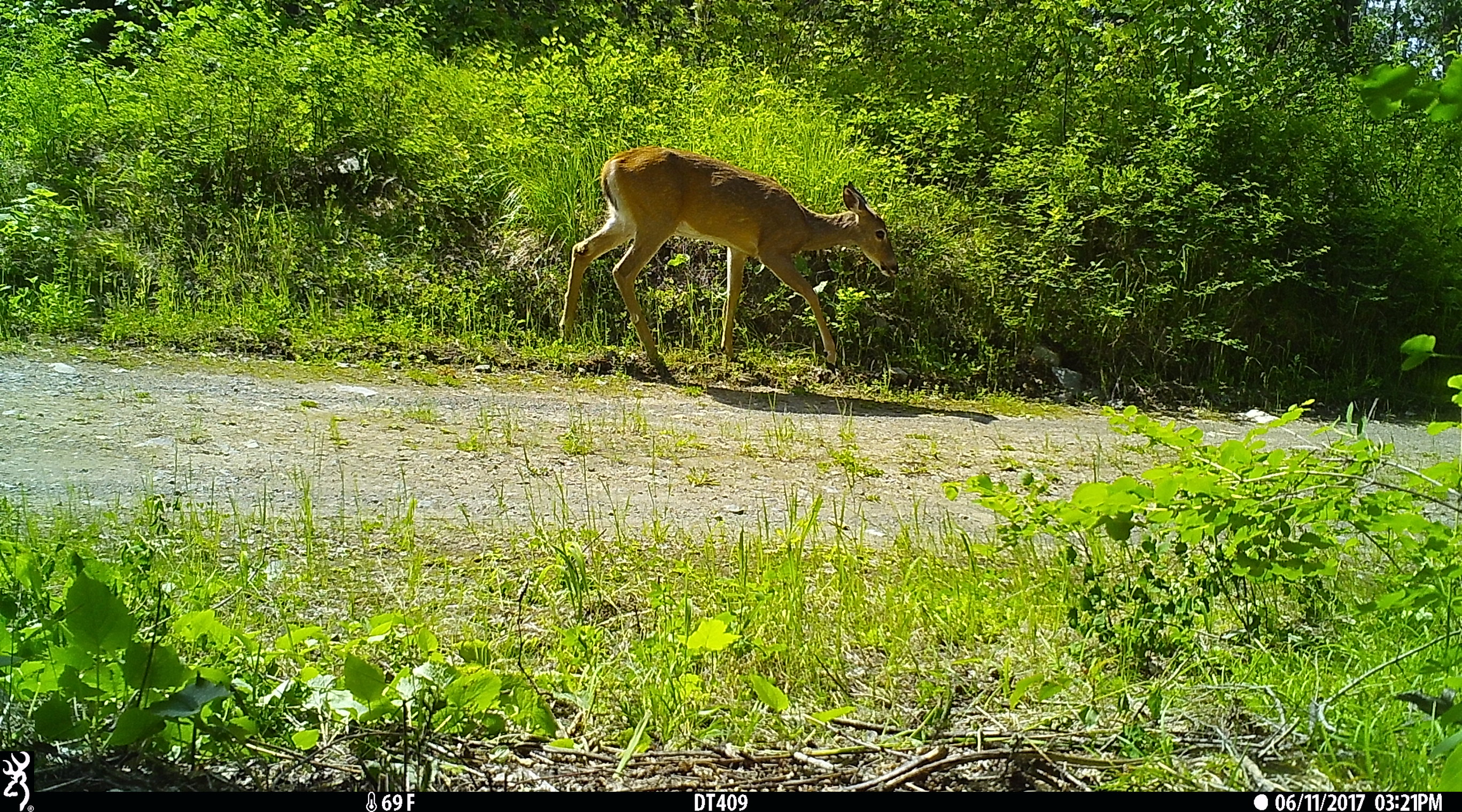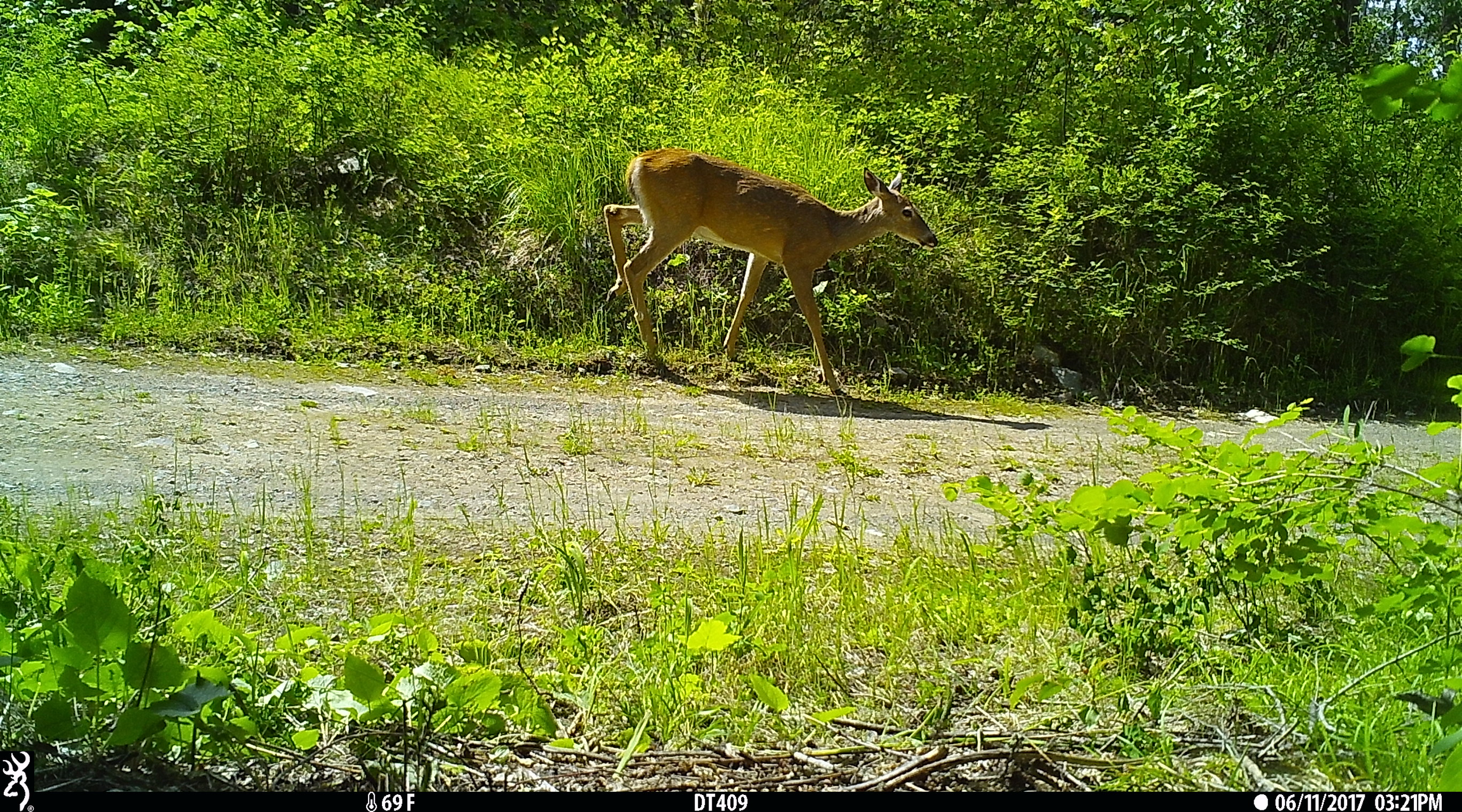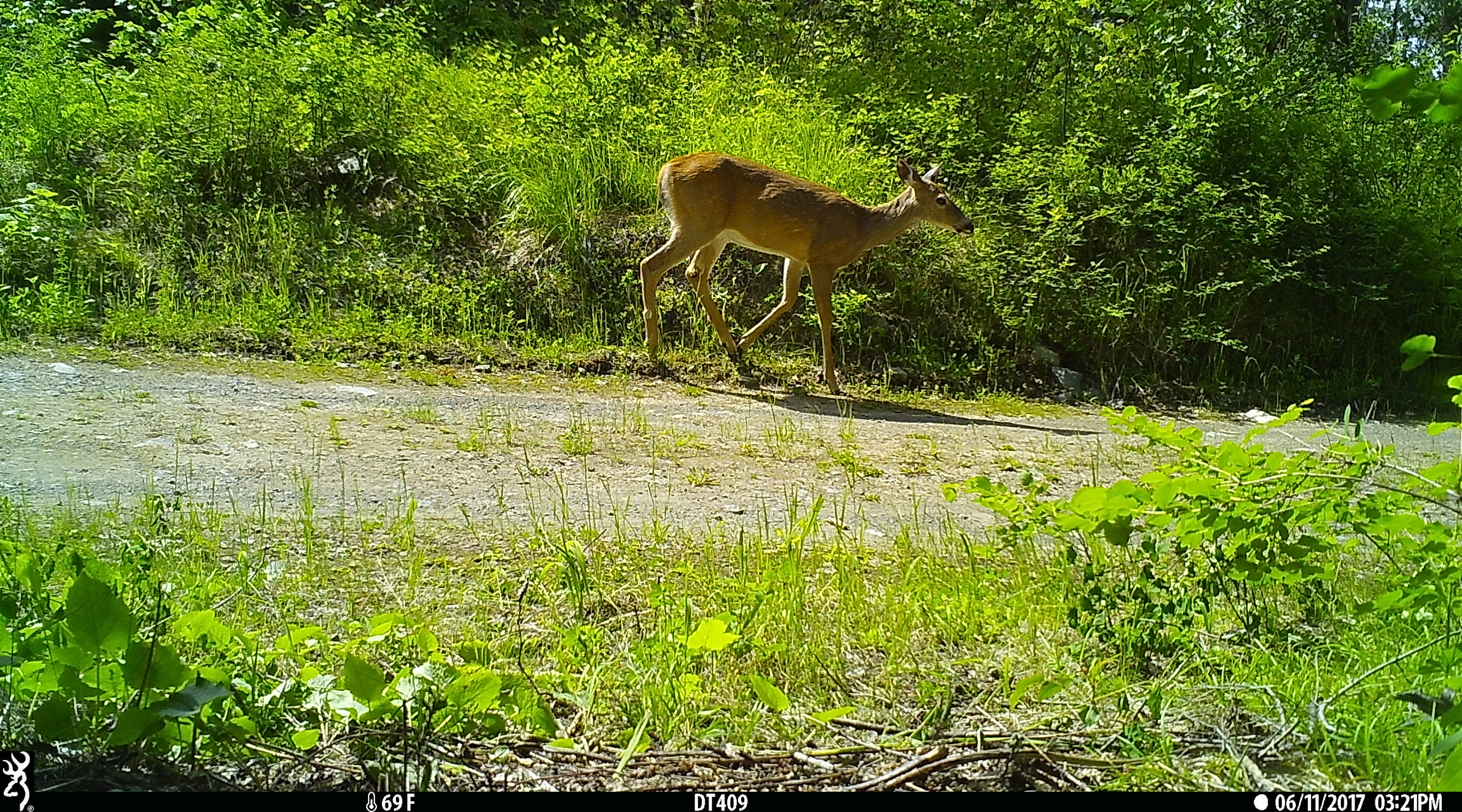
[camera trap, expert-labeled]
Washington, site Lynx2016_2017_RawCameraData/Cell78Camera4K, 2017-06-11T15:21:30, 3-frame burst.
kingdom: Animalia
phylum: Chordata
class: Mammalia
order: Artiodactyla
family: Cervidae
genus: Odocoileus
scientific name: Odocoileus virginianus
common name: white-tailed deer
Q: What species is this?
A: Odocoileus virginianus (white-tailed deer).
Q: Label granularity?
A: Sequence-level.